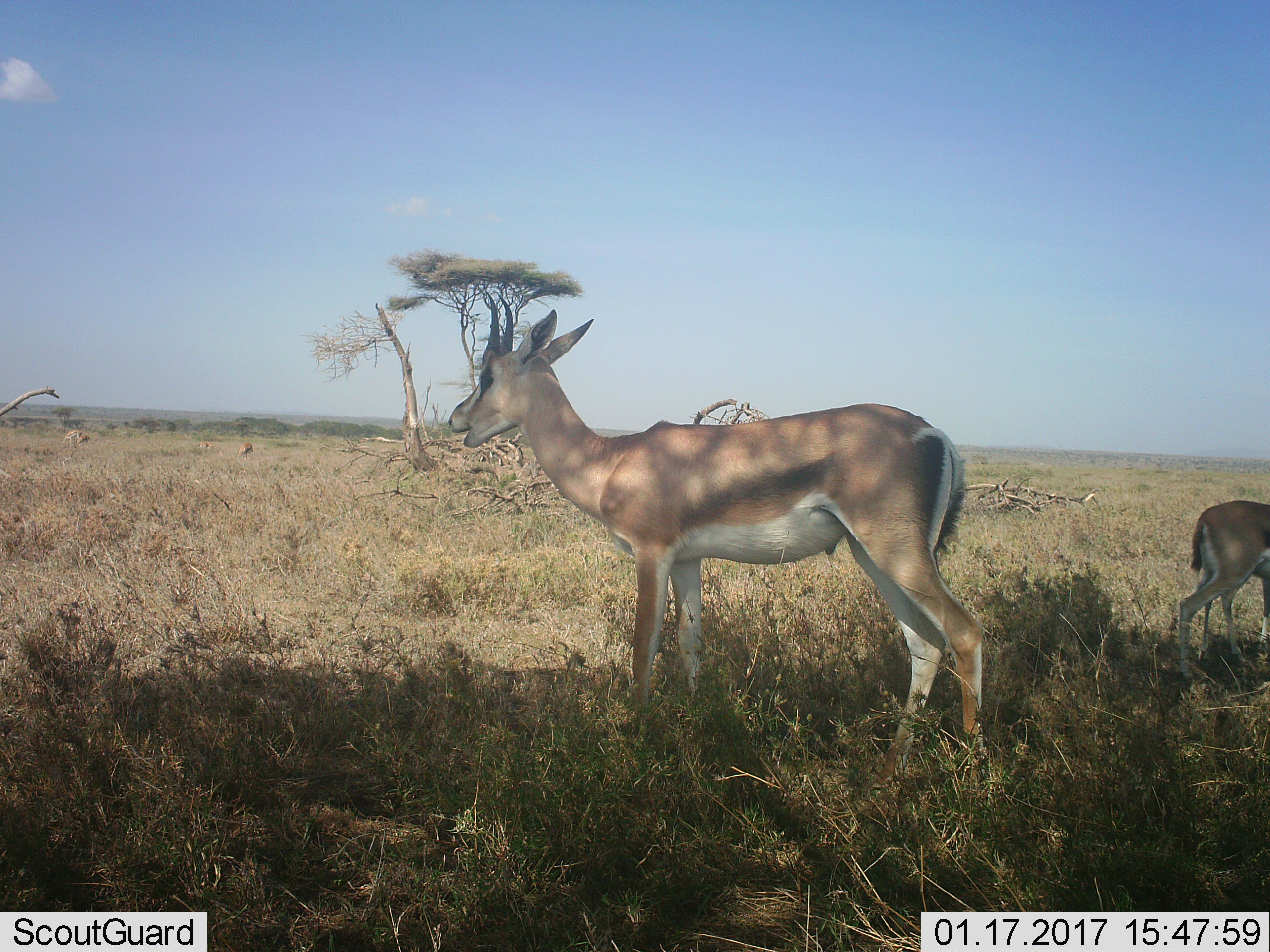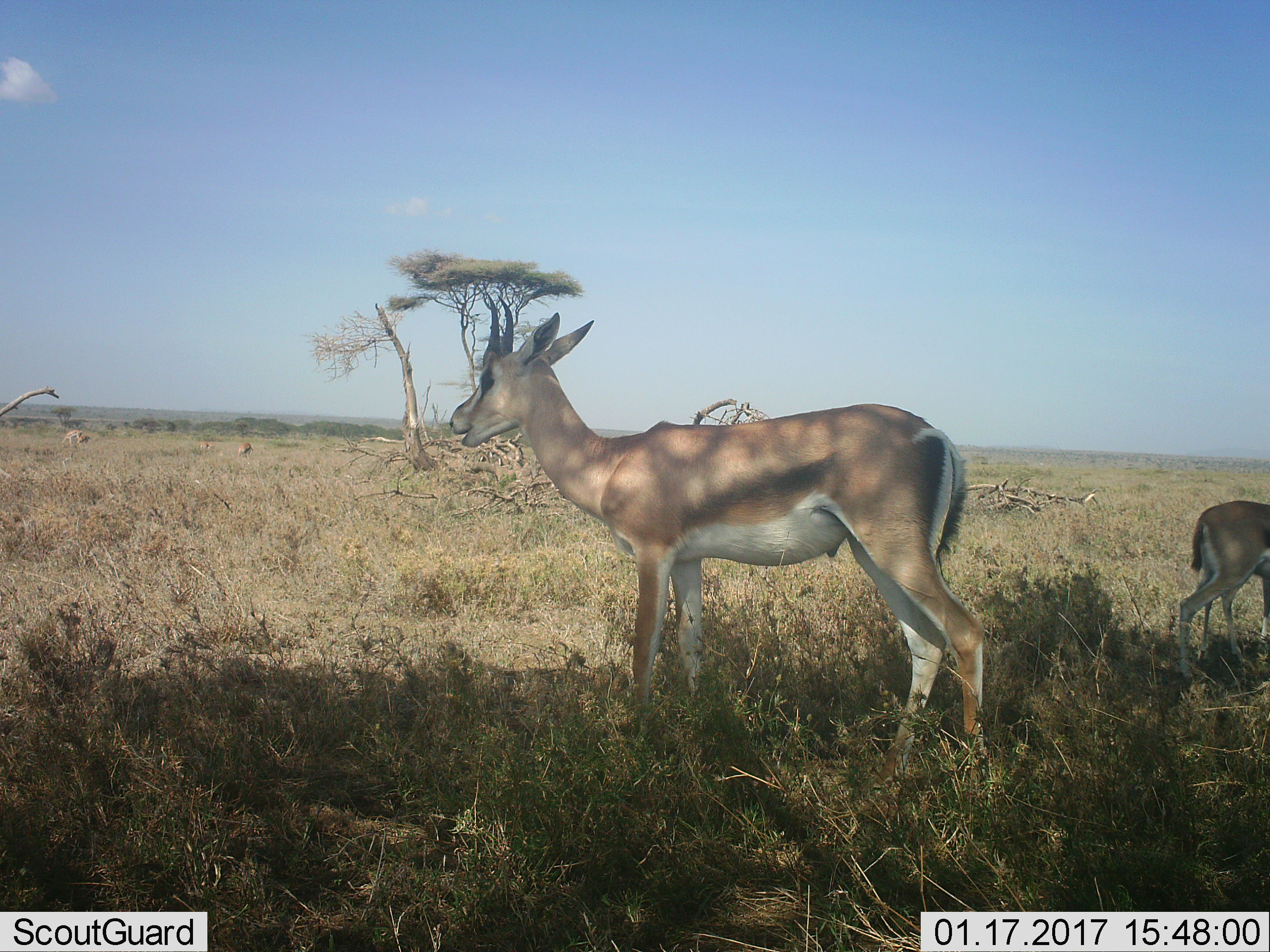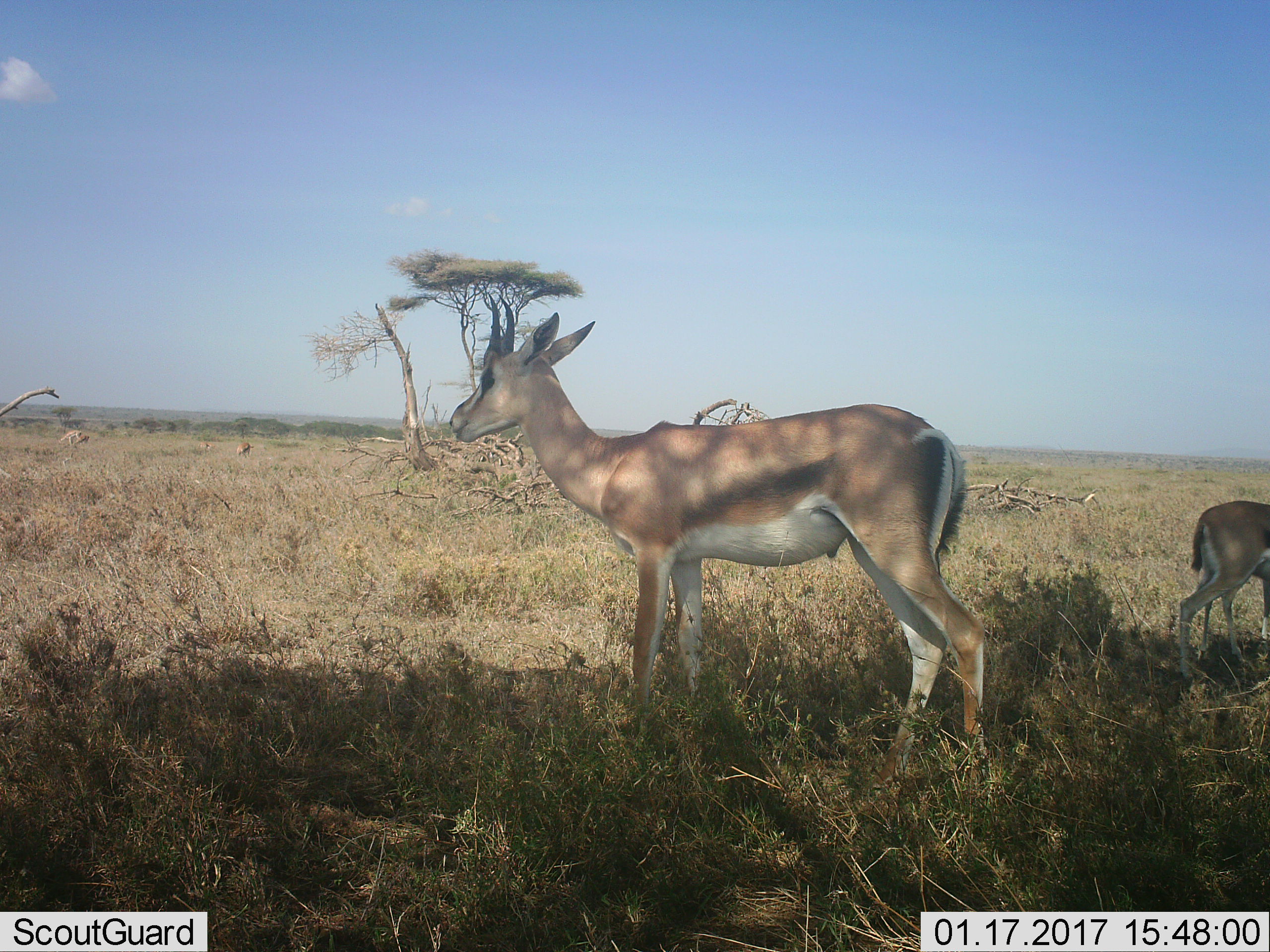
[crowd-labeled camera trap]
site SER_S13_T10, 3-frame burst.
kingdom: Animalia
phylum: Chordata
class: Mammalia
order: Artiodactyla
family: Bovidae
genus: Eudorcas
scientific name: Eudorcas thomsonii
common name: thomson's gazelle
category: gazellethomsons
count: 4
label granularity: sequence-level